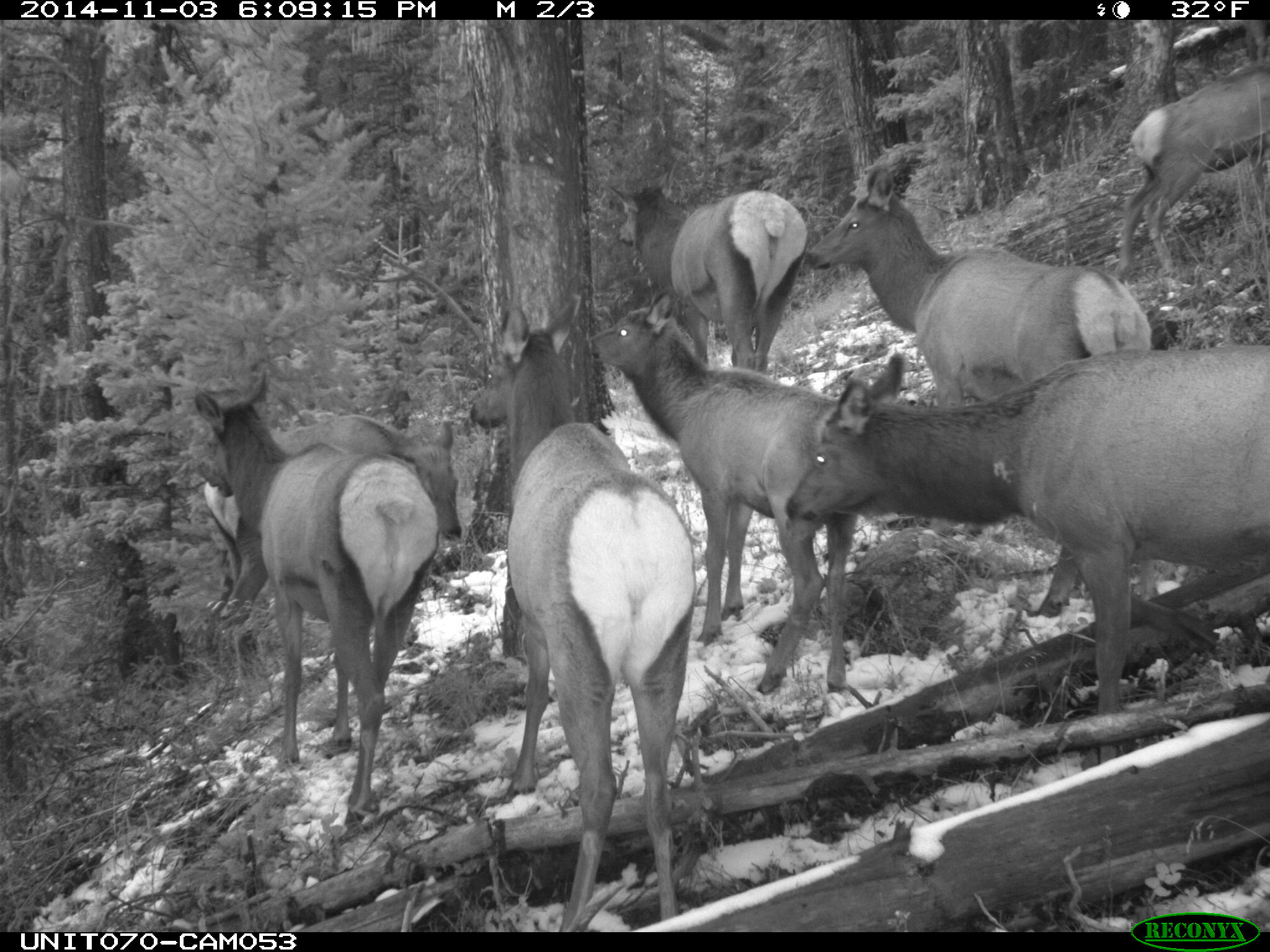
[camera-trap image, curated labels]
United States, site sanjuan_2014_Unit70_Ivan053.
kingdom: Animalia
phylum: Chordata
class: Mammalia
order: Artiodactyla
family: Cervidae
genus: Cervus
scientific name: Cervus elaphus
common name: red deer